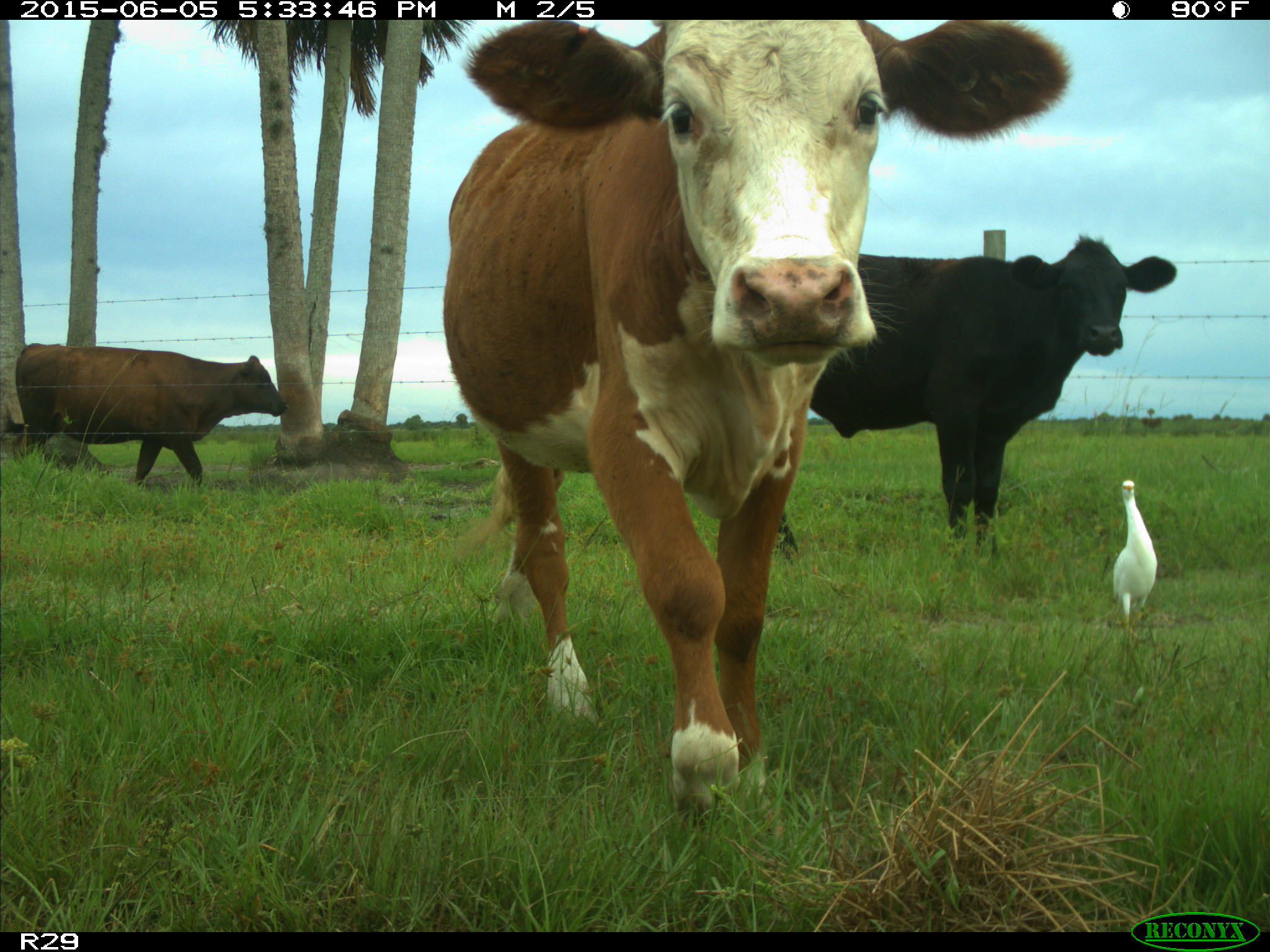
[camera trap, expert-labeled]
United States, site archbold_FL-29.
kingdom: Animalia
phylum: Chordata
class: Mammalia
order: Artiodactyla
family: Bovidae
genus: Bos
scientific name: Bos taurus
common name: domestic cow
Bos taurus (domestic cow).